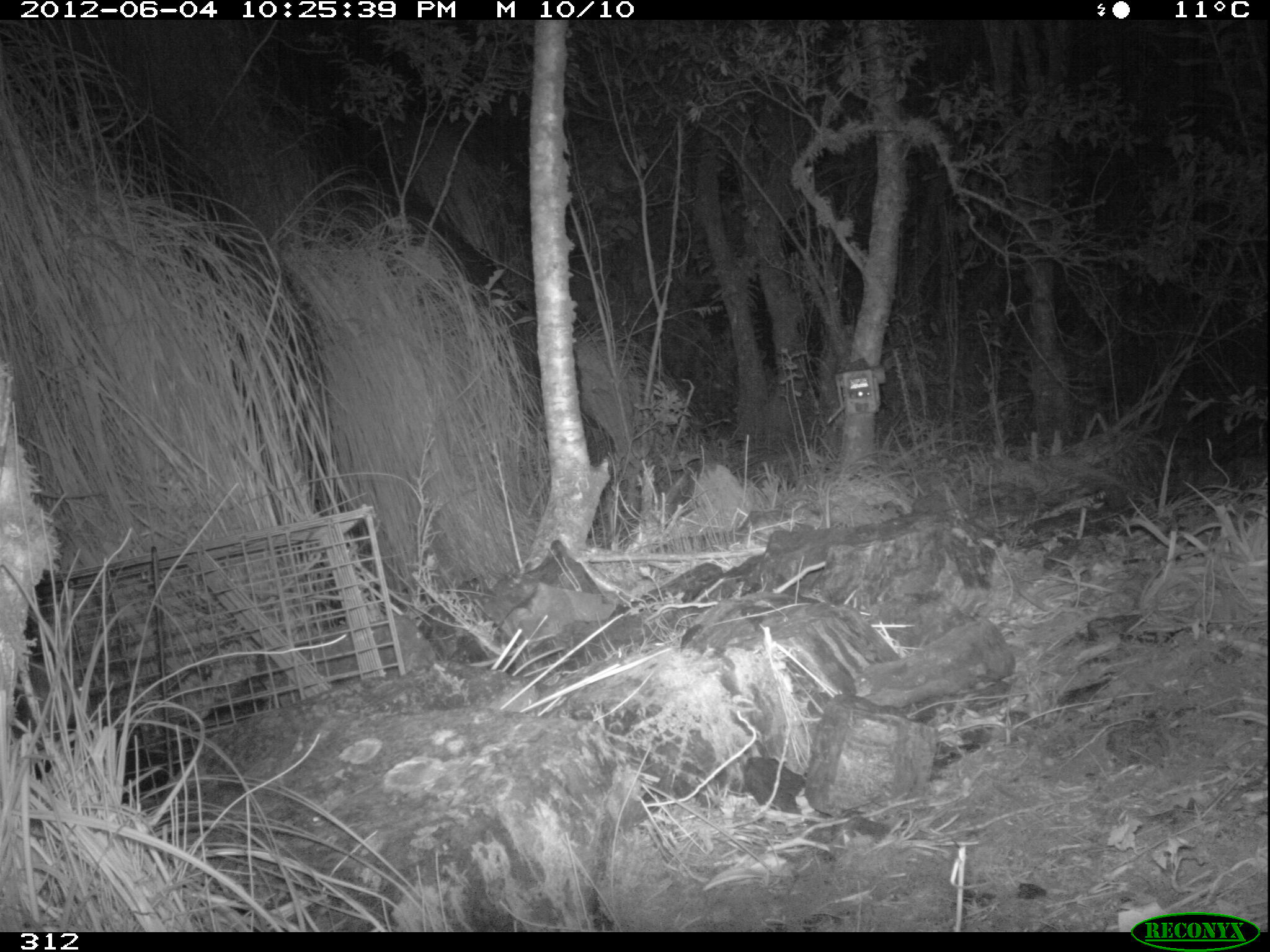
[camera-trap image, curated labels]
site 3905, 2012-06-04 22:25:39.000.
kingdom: Animalia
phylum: Chordata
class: Mammalia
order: Didelphimorphia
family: Didelphidae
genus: Didelphis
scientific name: Didelphis pernigra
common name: andean white-eared opossum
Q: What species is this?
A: Didelphis pernigra (andean white-eared opossum).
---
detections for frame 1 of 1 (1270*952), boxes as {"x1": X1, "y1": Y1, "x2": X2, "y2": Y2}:
didelphis pernigra: {"x1": 31, "y1": 716, "x2": 181, "y2": 804}